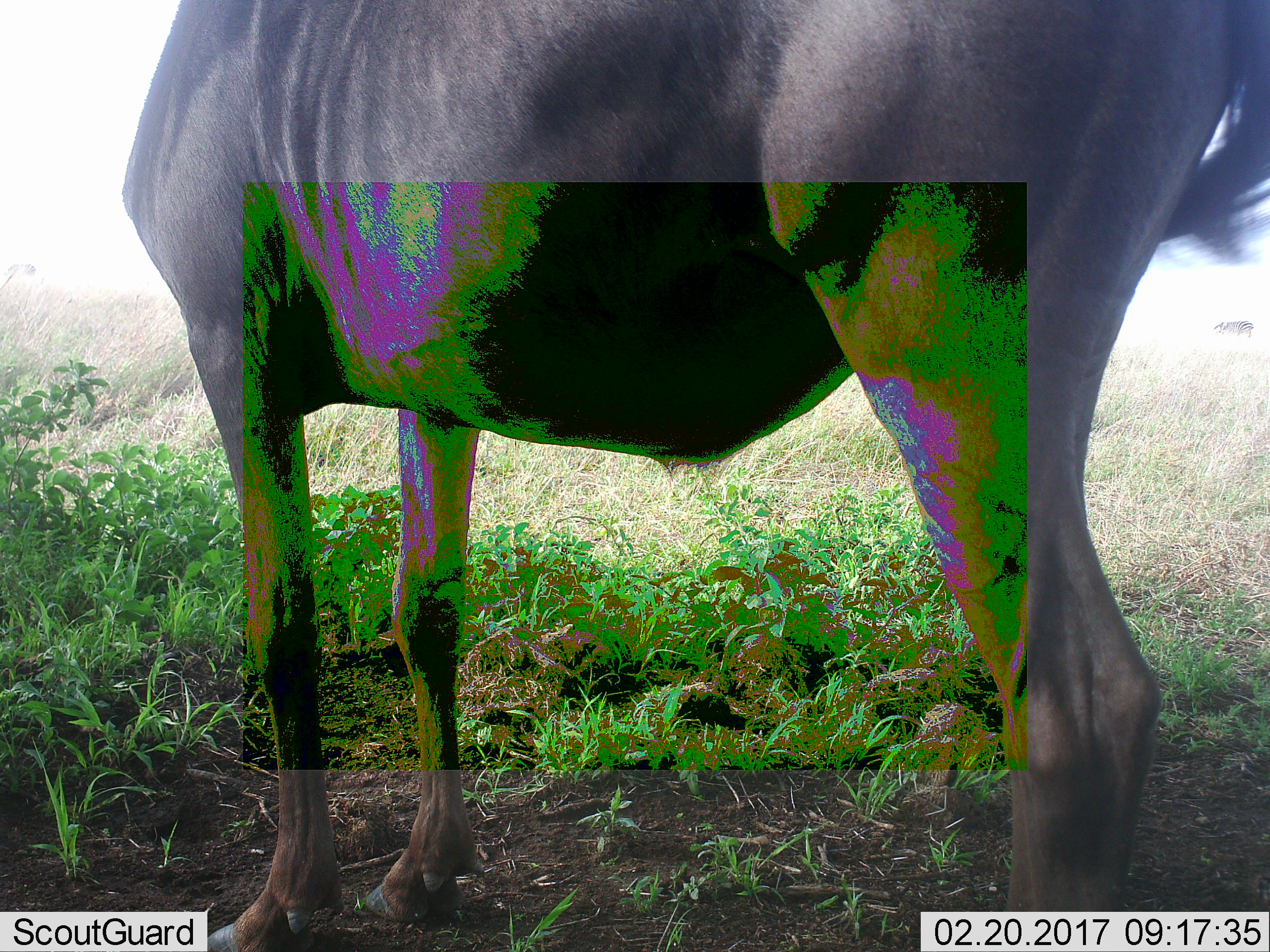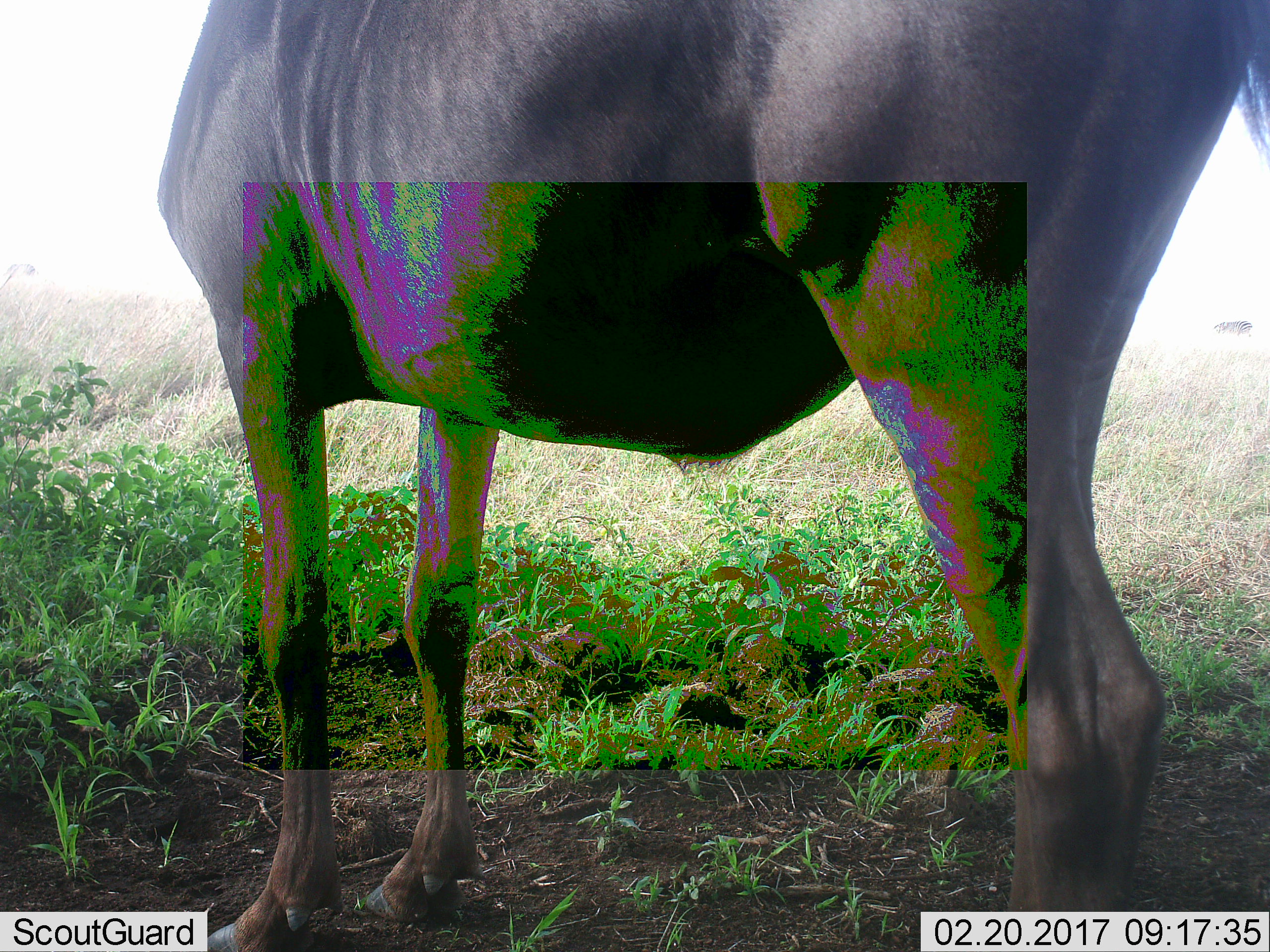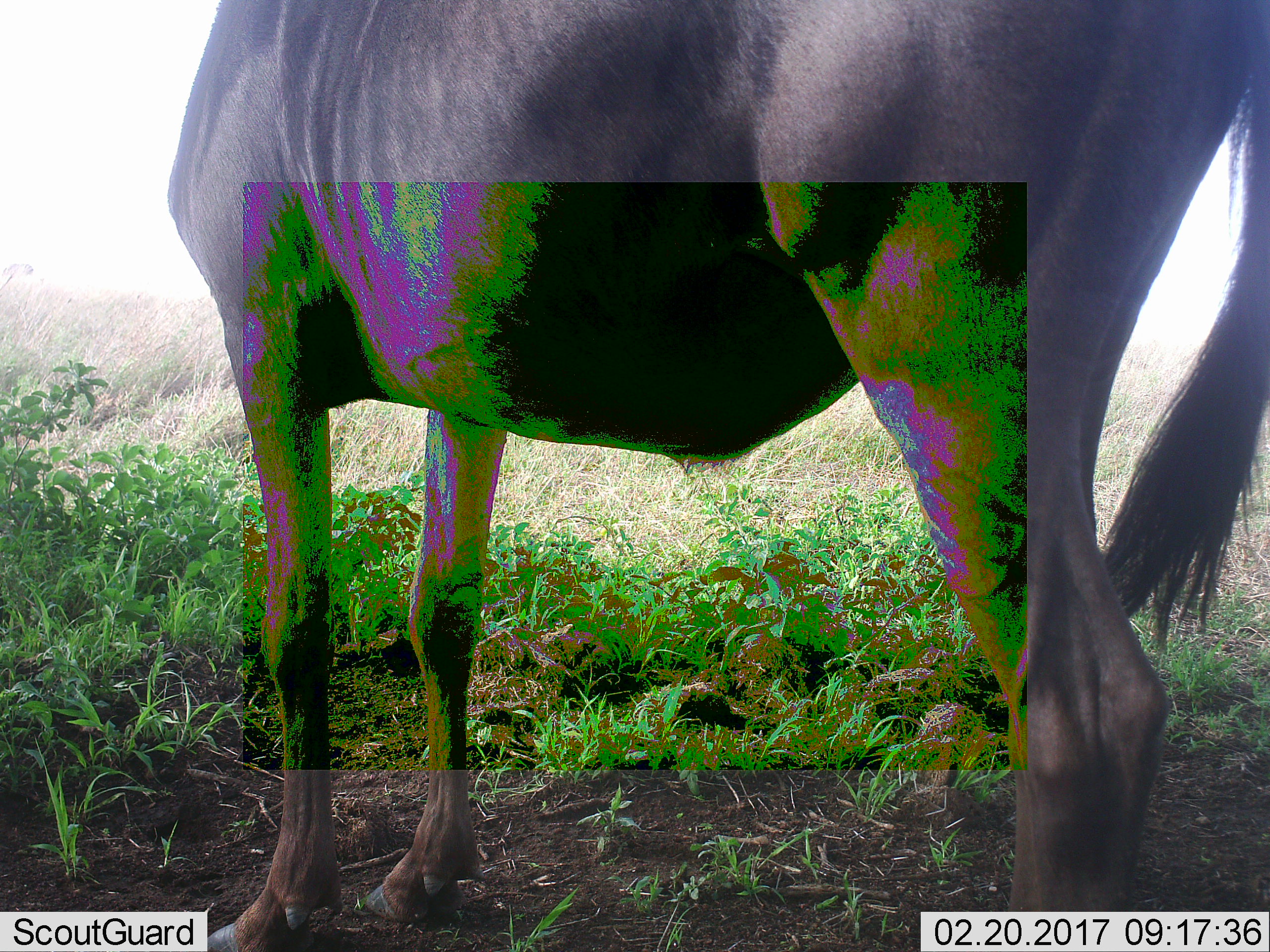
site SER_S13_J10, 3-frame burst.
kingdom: Animalia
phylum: Chordata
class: Mammalia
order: Artiodactyla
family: Bovidae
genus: Connochaetes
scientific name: Connochaetes taurinus taurinus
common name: blue wildebeest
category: wildebeestblue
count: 1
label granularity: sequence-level